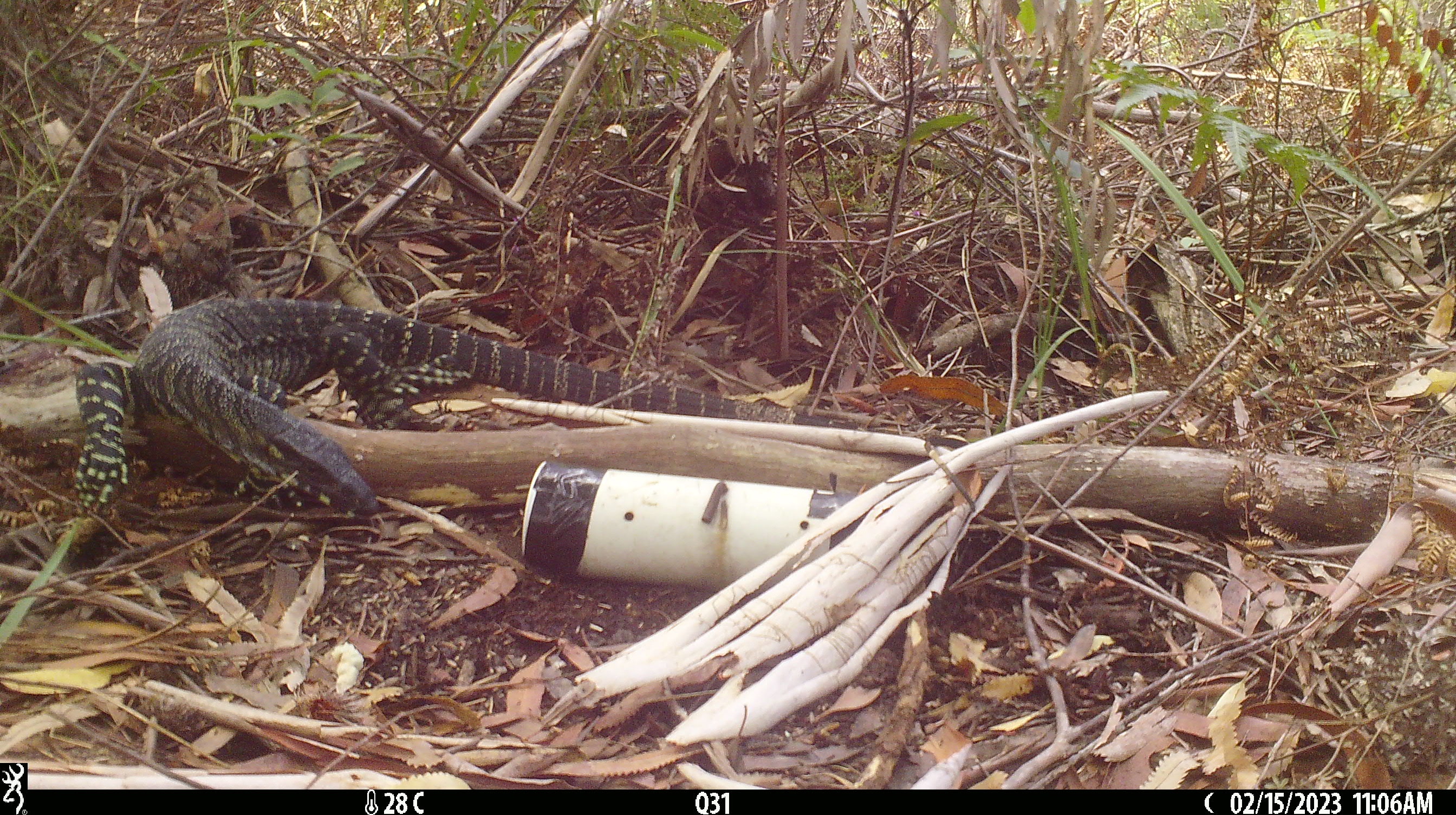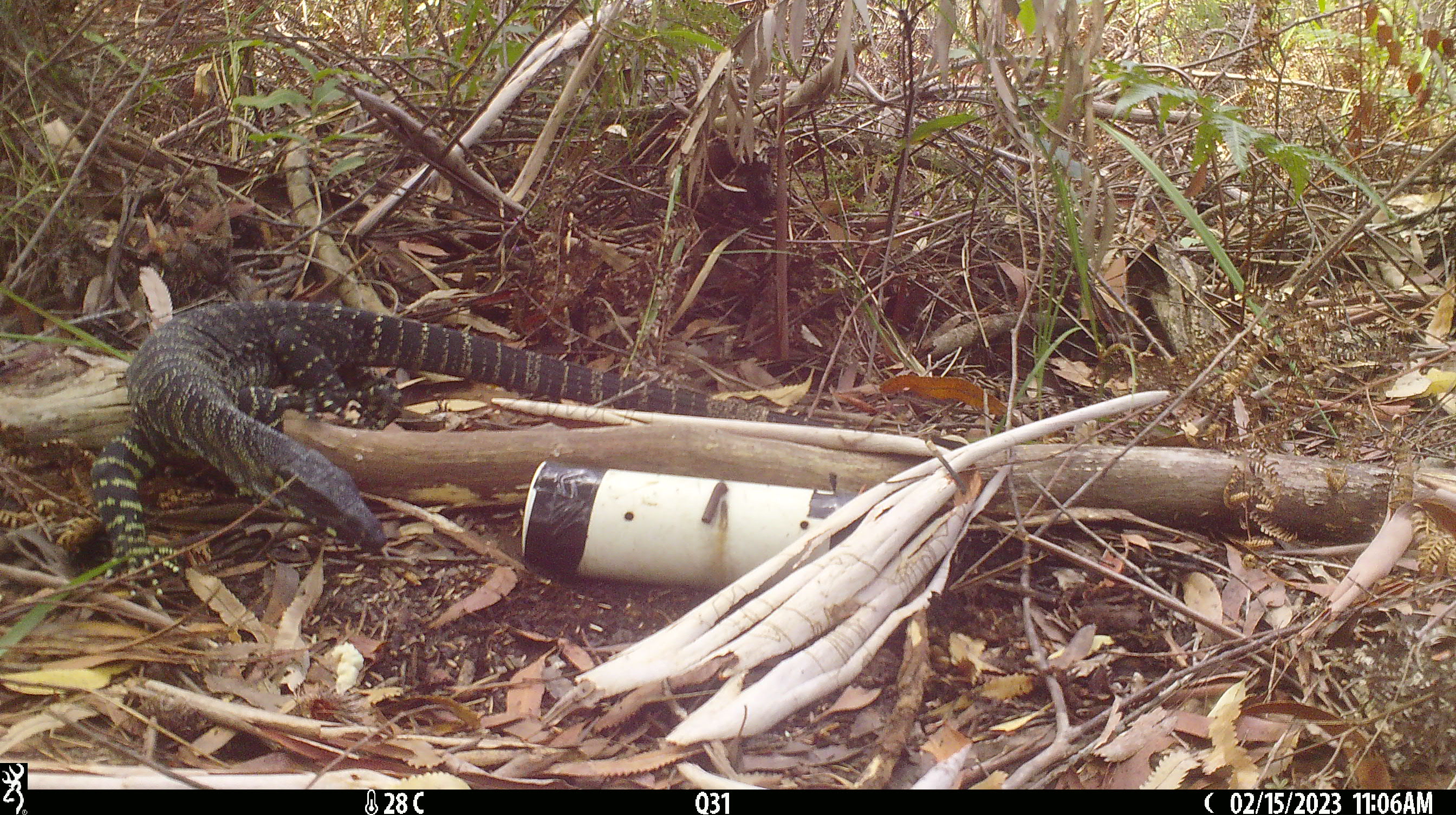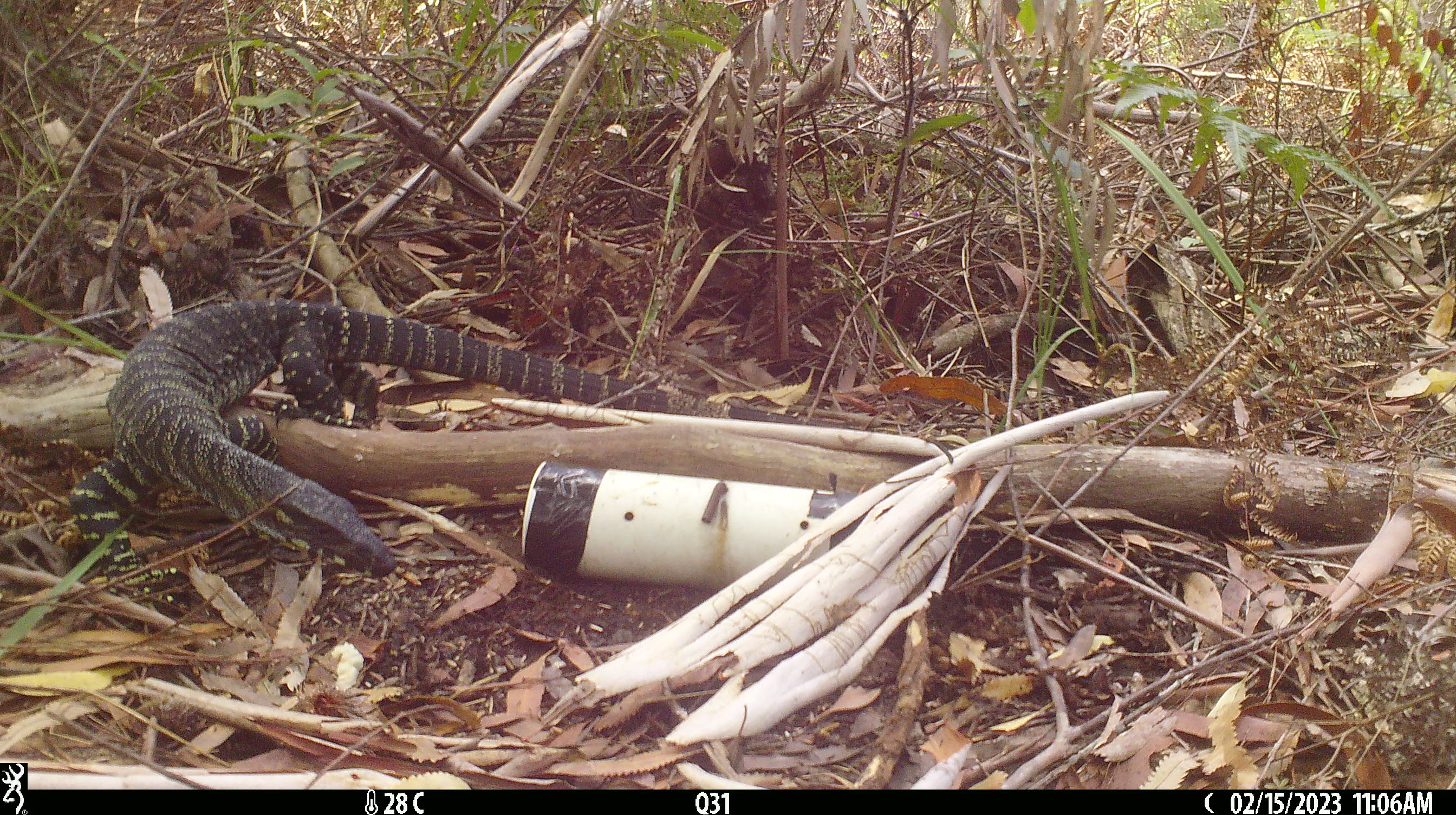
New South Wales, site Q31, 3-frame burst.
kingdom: Animalia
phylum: Chordata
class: Reptilia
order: Squamata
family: Varanidae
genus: Varanus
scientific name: Varanus varius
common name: lace monitor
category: goanna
Goanna (lace monitor) (Varanus varius).